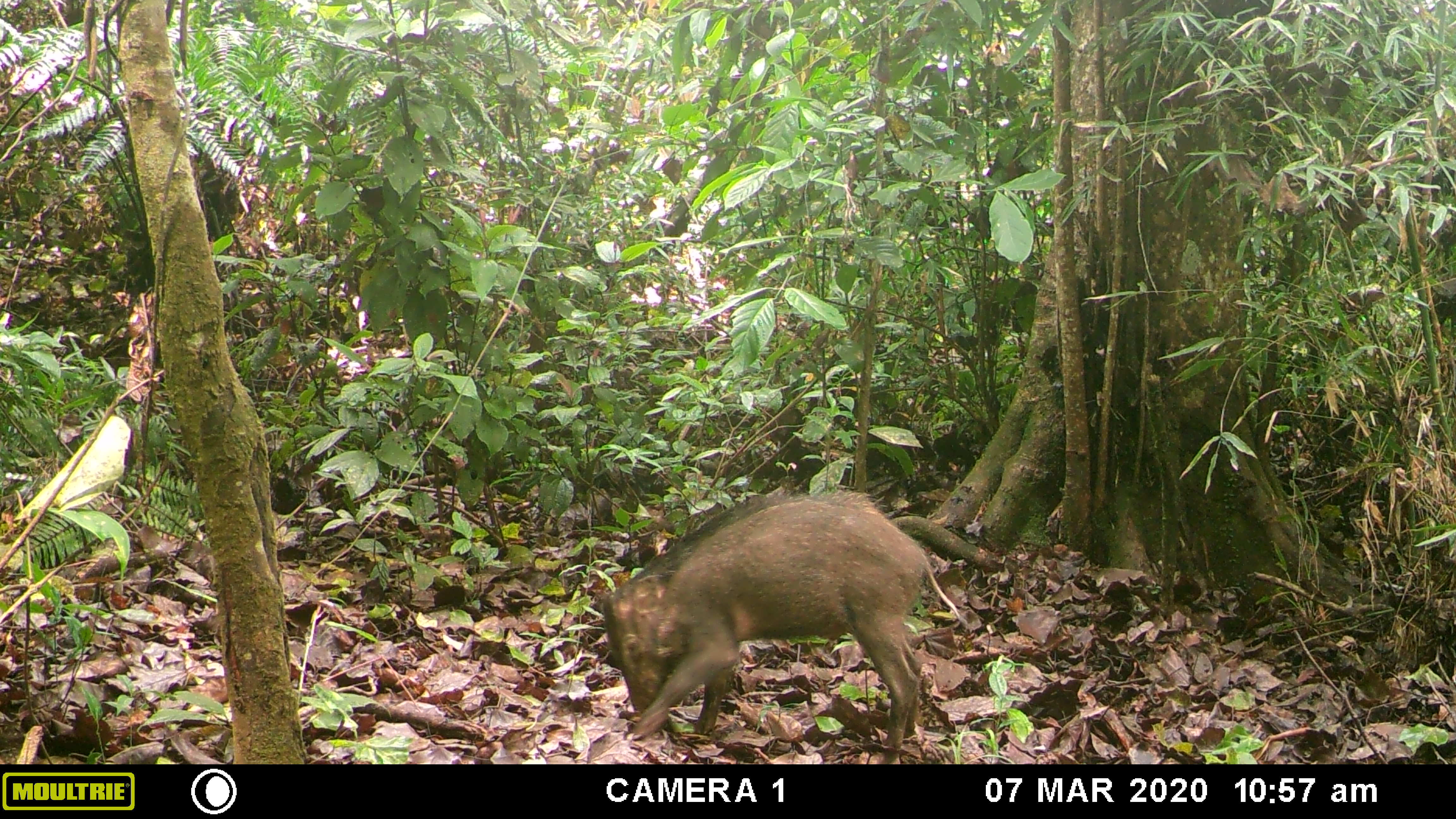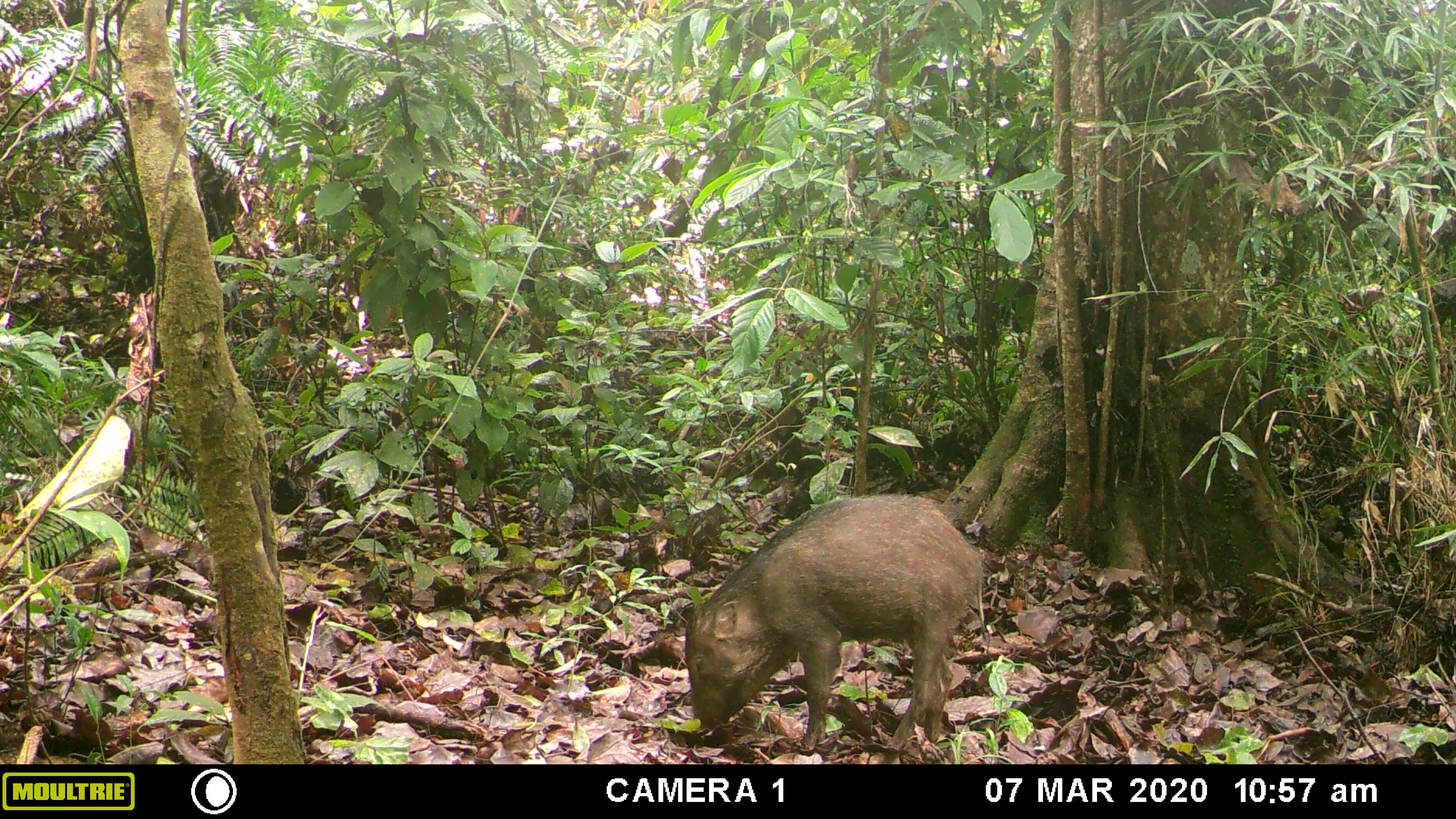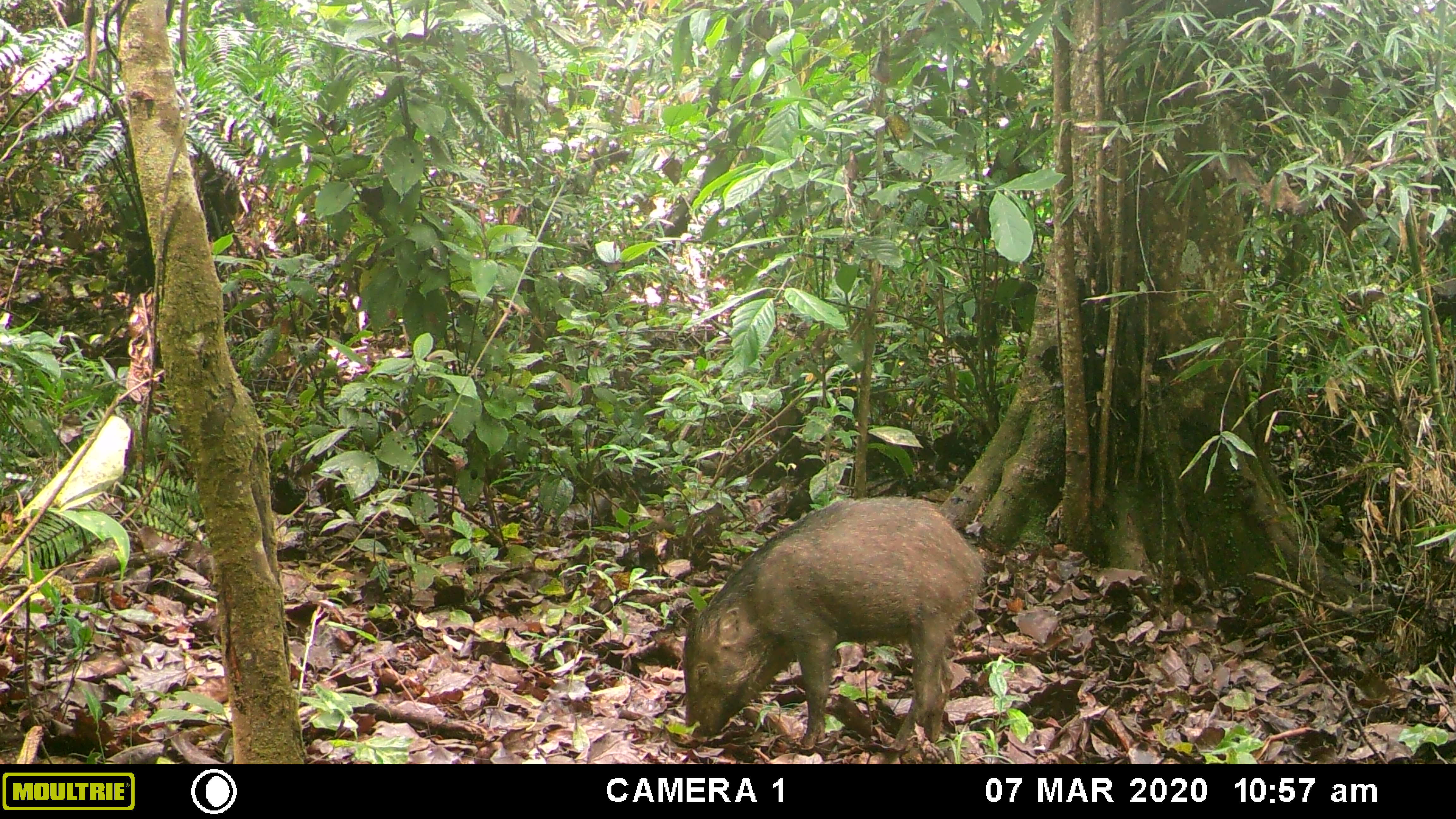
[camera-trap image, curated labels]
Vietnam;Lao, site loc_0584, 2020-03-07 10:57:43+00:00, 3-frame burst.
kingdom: Animalia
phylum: Chordata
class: Mammalia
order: Artiodactyla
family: Suidae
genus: Sus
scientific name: Sus scrofa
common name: eurasian wild pig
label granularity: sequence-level